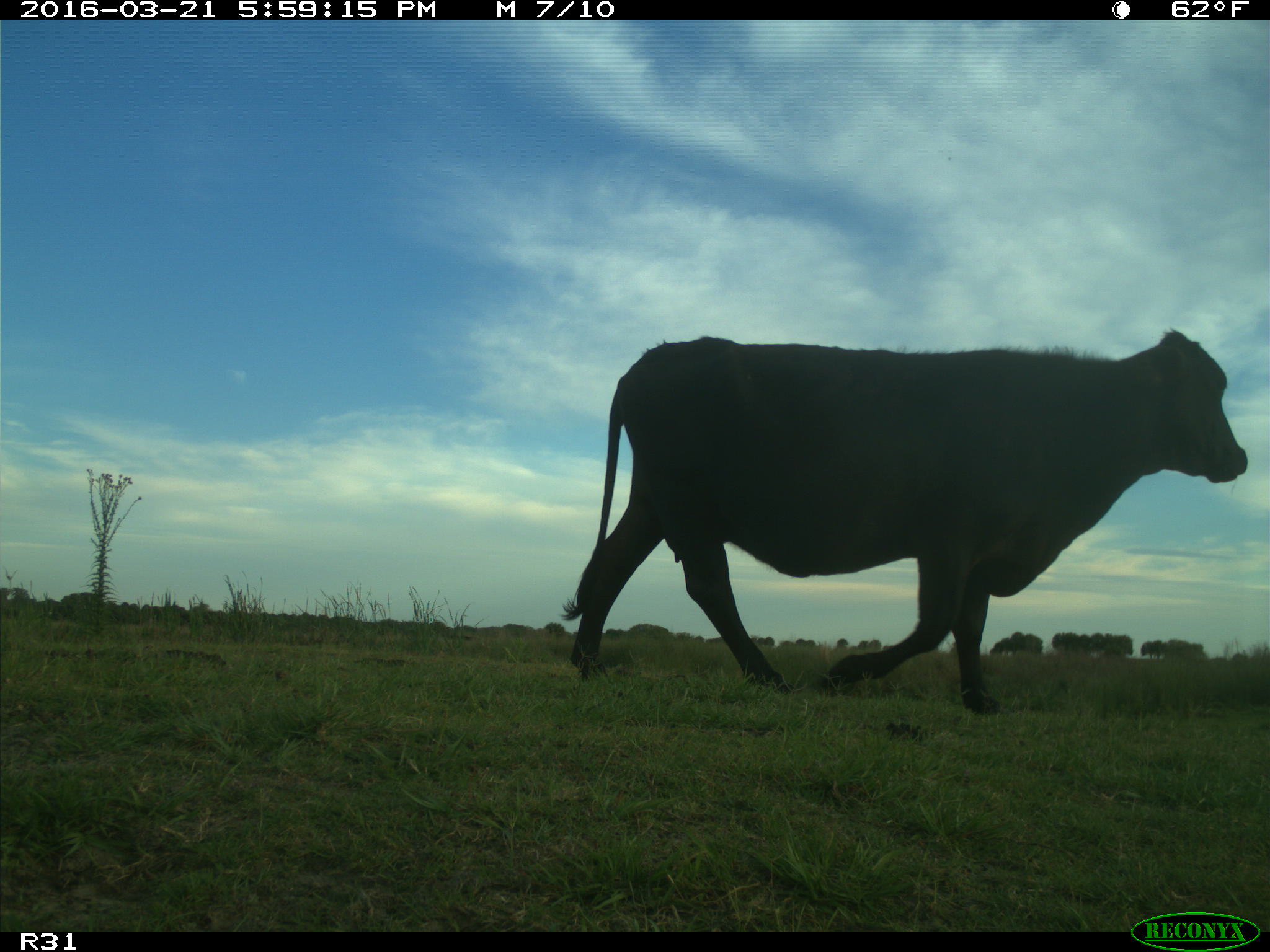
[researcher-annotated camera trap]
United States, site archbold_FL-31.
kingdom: Animalia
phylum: Chordata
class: Mammalia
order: Artiodactyla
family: Bovidae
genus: Bos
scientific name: Bos taurus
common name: domestic cow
Bos taurus (domestic cow).